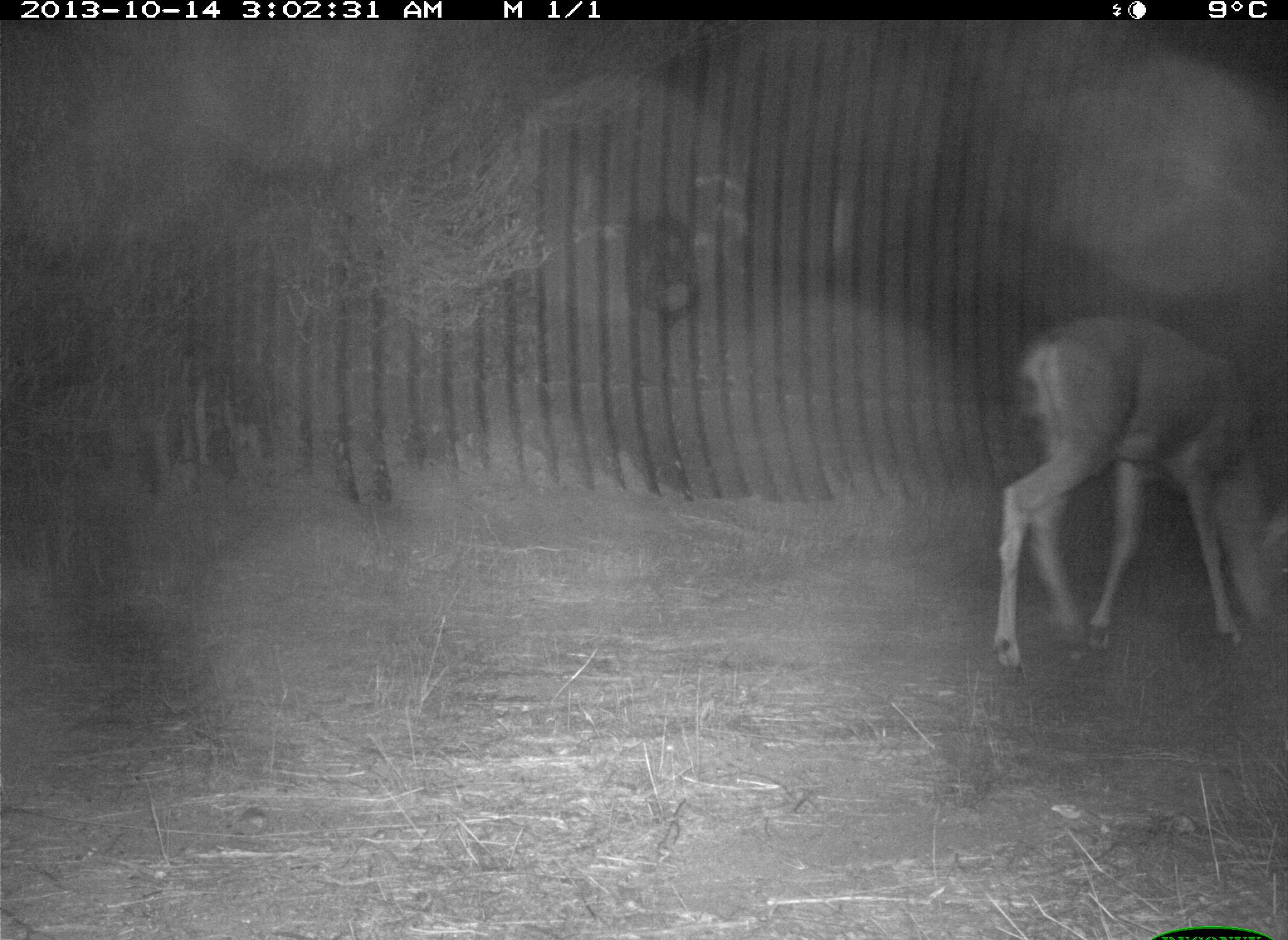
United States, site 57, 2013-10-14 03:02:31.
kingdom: Animalia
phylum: Chordata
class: Mammalia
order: Artiodactyla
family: Cervidae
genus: Odocoileus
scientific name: Odocoileus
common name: deer